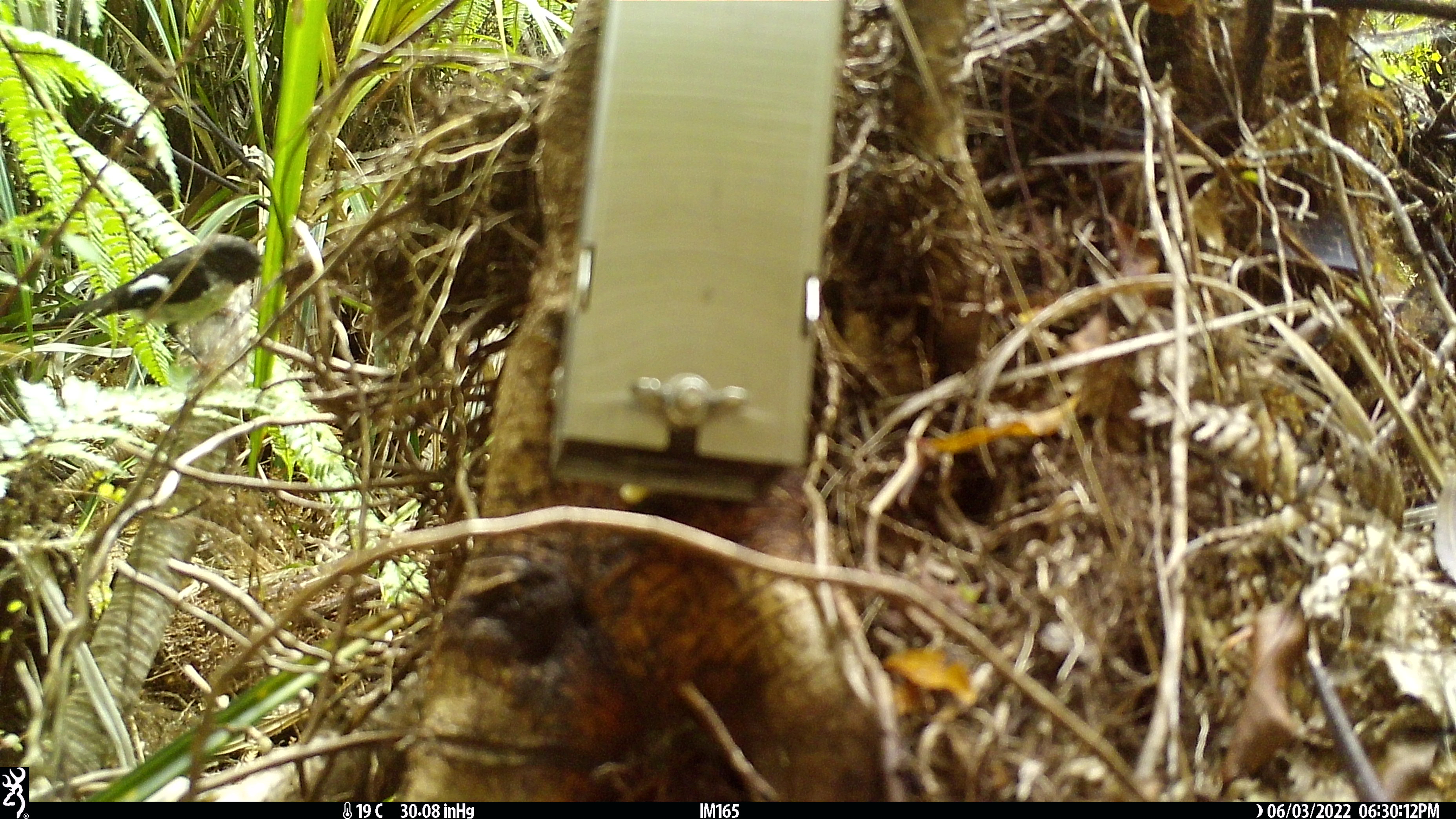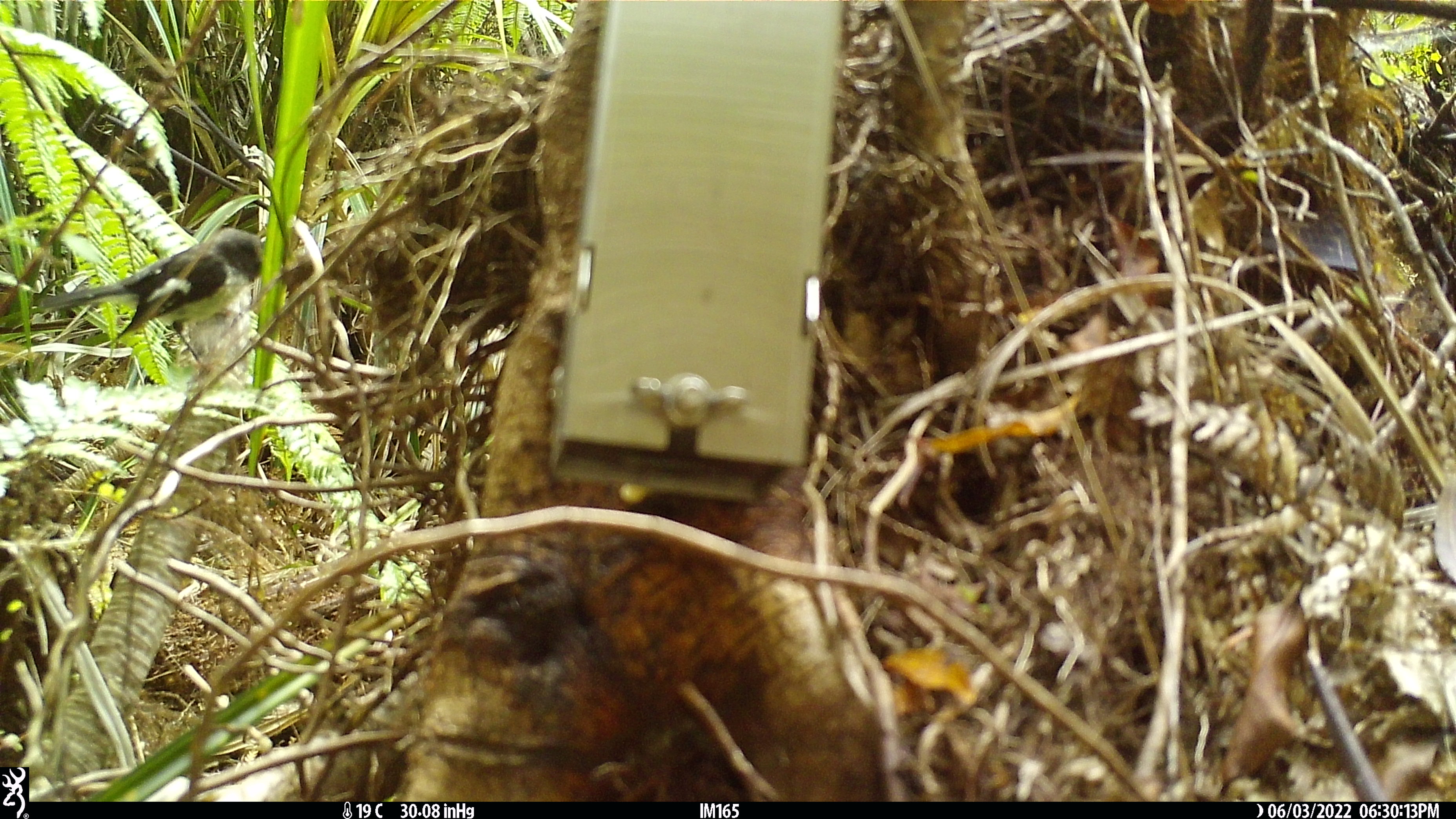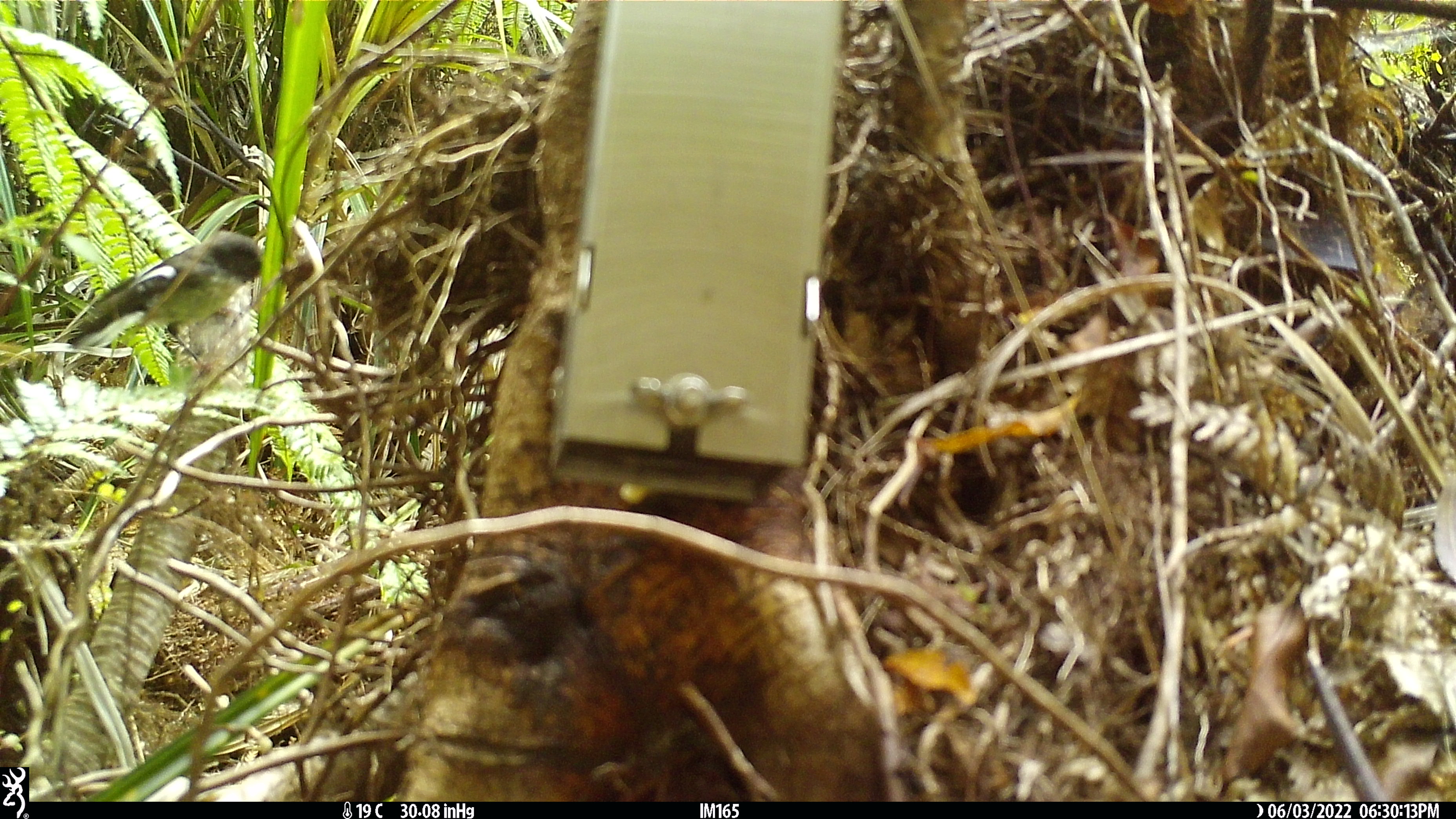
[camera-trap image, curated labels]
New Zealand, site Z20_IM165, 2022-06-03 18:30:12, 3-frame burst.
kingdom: Animalia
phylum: Chordata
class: Aves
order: Passeriformes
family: Petroicidae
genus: Petroica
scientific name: Petroica macrocephala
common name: tomtit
Tomtit (Petroica macrocephala).